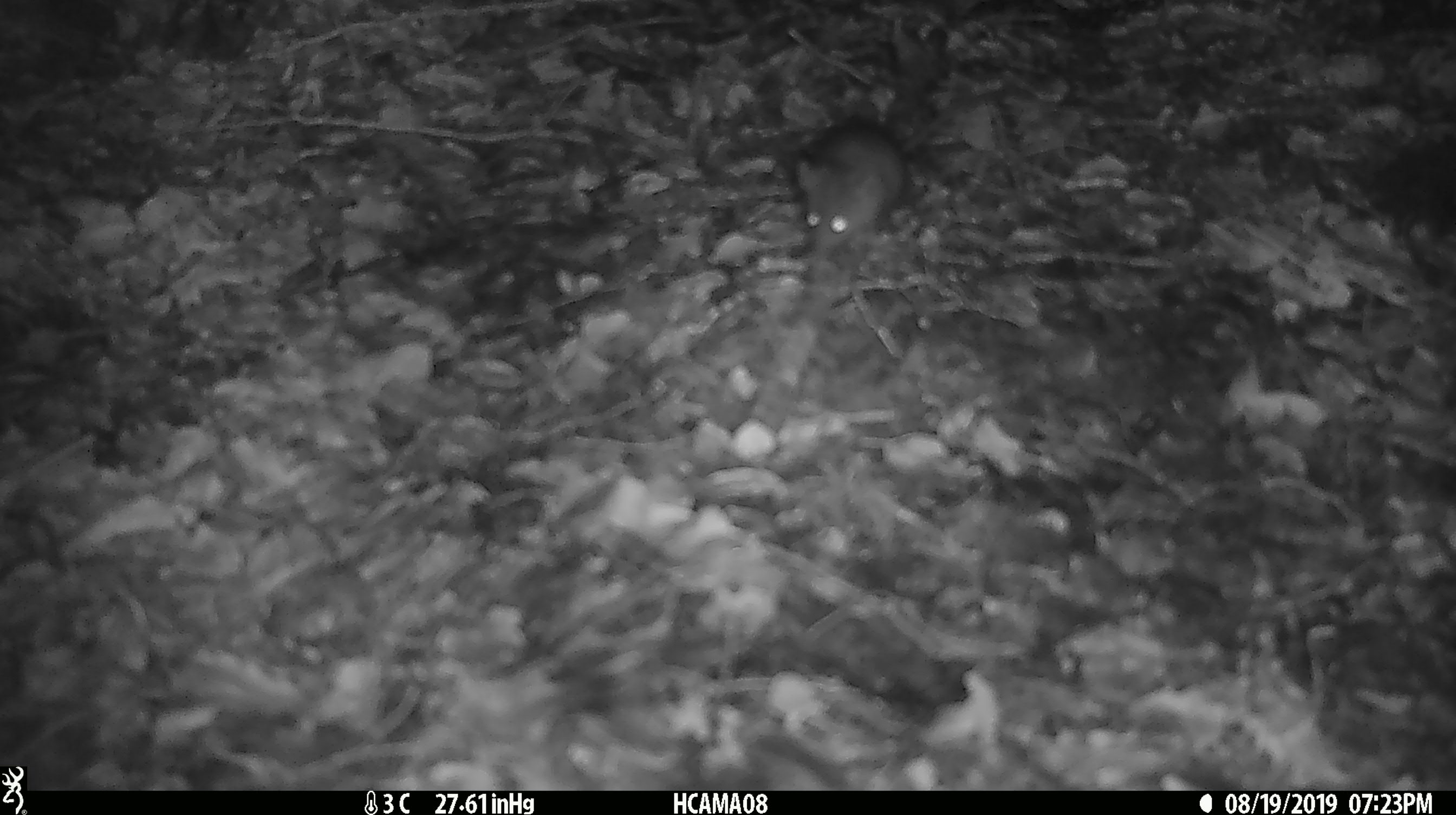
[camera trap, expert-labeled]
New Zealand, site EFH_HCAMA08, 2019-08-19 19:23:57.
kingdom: Animalia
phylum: Chordata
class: Mammalia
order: Rodentia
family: Muridae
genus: Mus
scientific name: Mus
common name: mouse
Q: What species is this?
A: Mouse (Mus).